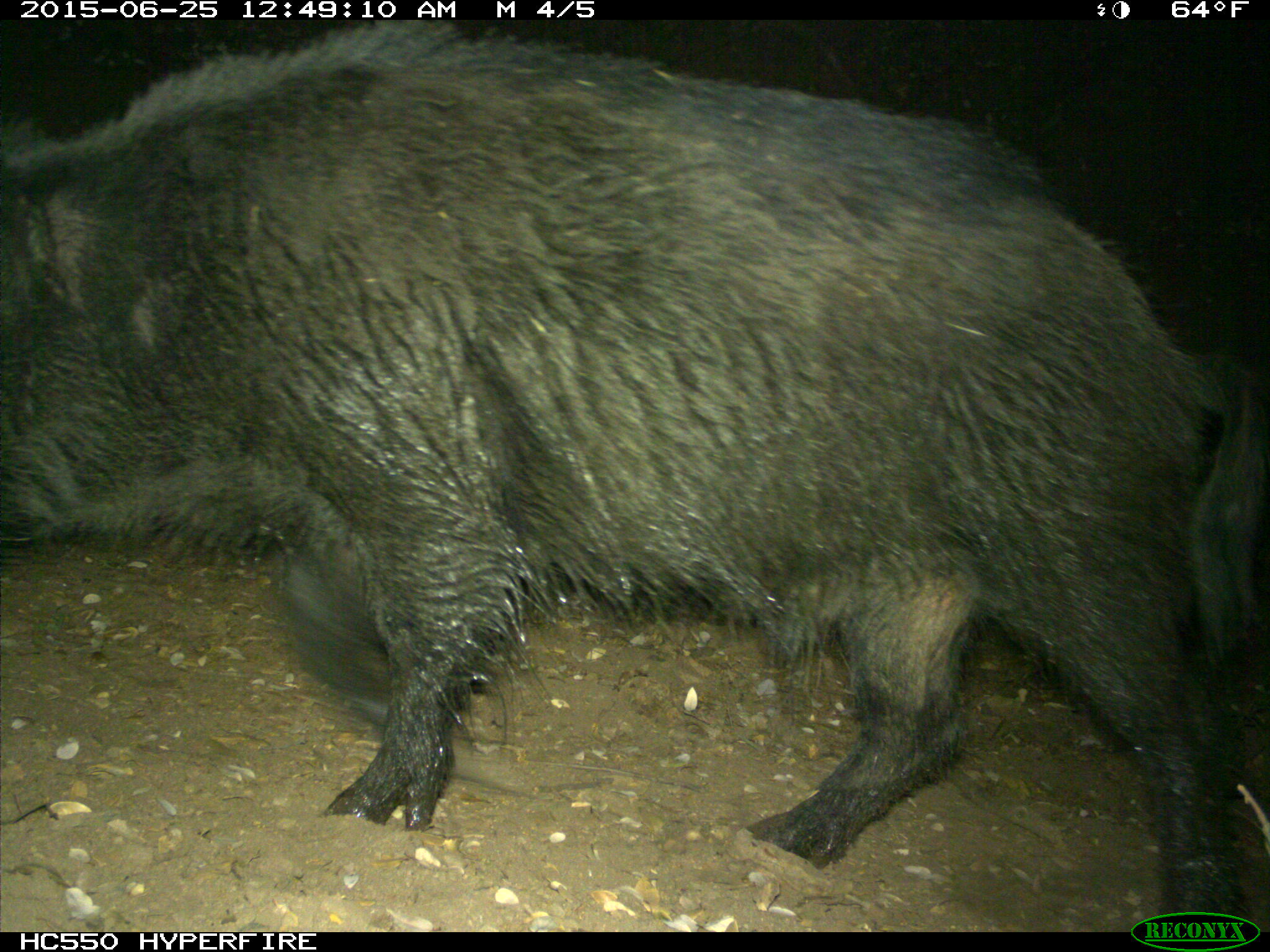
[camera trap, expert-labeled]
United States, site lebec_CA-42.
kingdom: Animalia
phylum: Chordata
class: Mammalia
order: Artiodactyla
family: Suidae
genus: Sus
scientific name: Sus scrofa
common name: wild boar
Sus scrofa (wild boar).